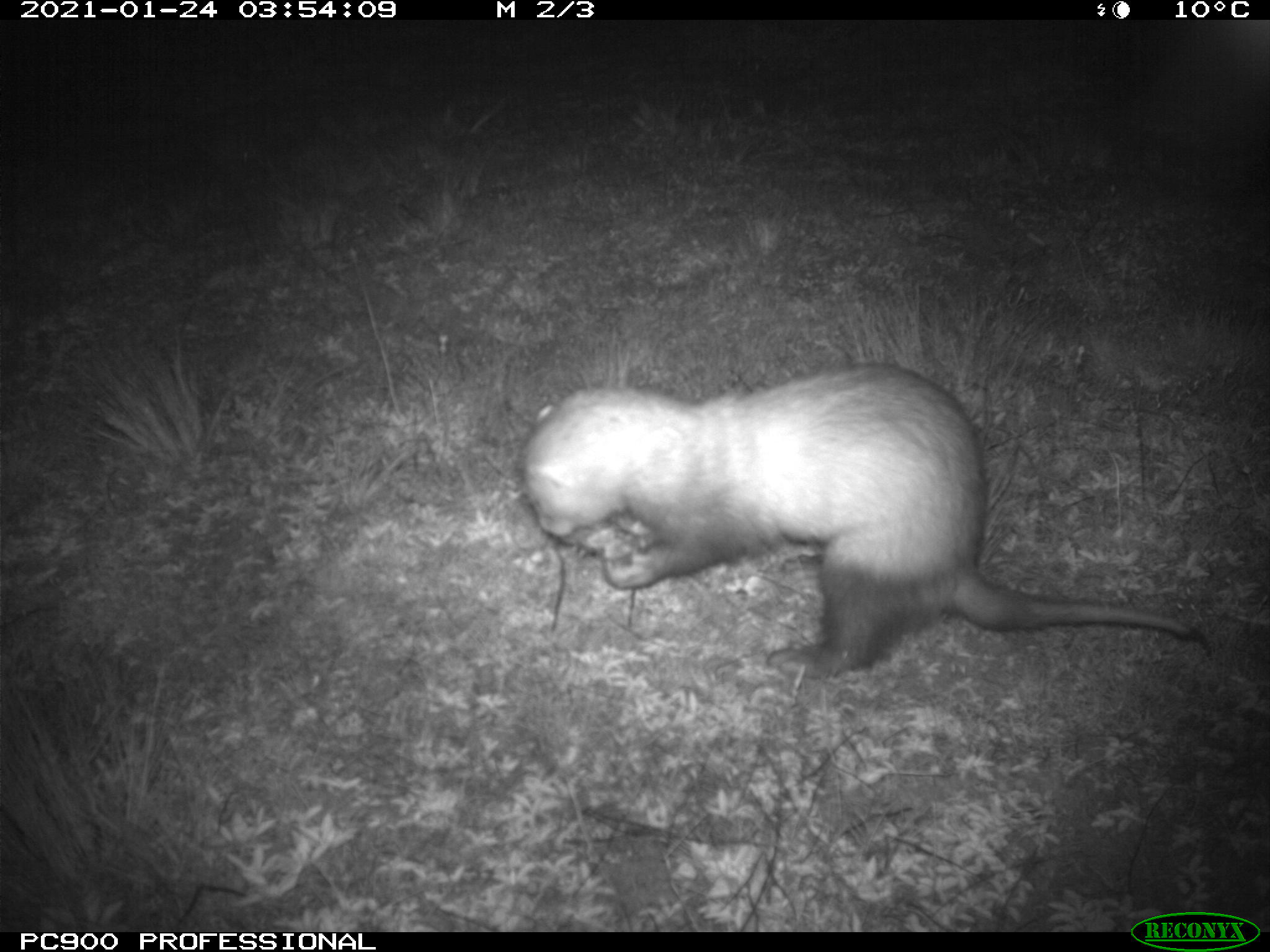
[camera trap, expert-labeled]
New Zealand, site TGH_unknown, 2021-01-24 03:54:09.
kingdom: Animalia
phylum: Chordata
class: Mammalia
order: Carnivora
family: Mustelidae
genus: Mustela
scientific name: Mustela furo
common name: ferret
Ferret (Mustela furo).